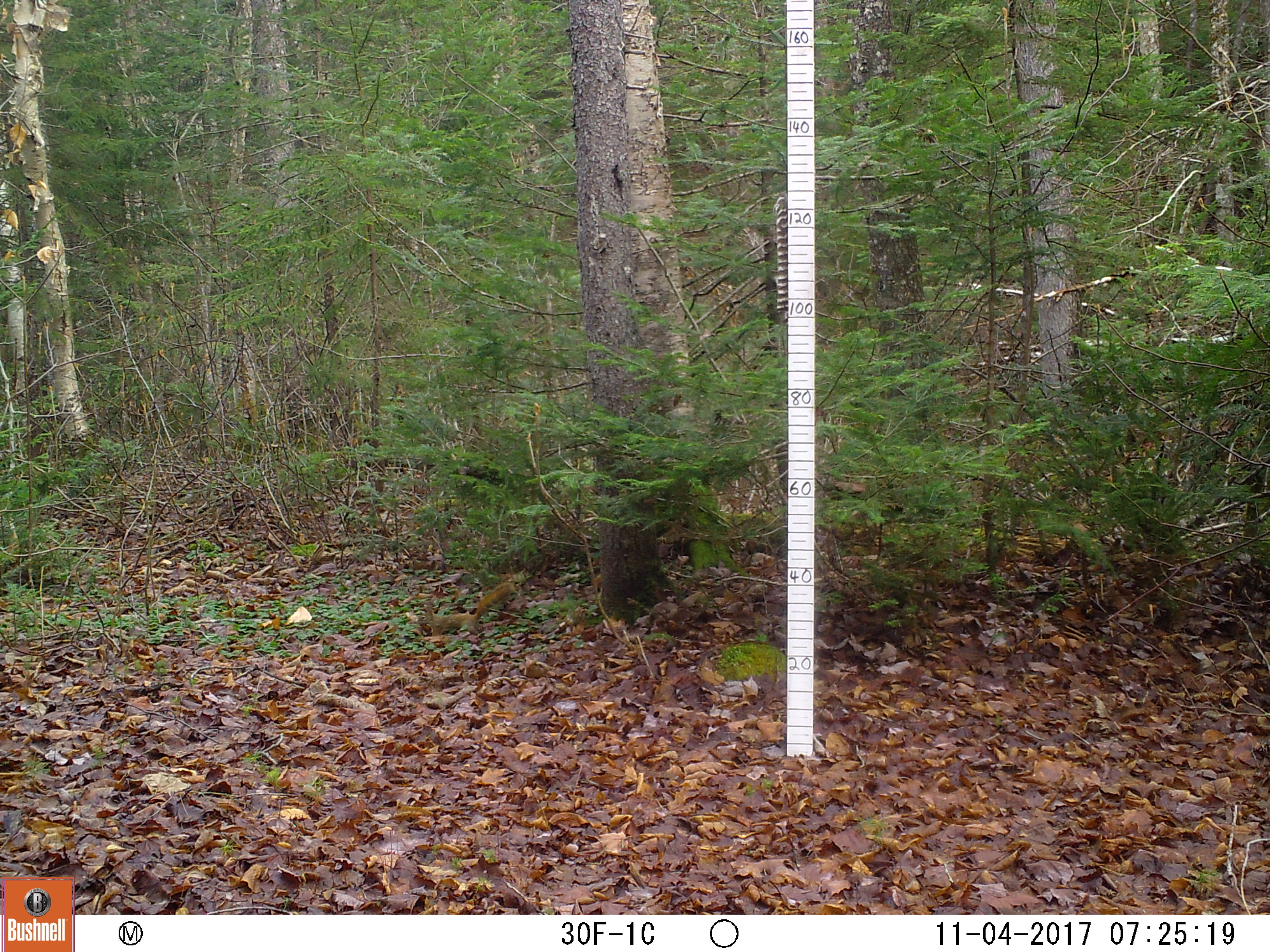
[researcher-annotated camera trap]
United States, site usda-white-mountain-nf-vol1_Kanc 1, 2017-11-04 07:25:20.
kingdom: Animalia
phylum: Chordata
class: Mammalia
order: Rodentia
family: Sciuridae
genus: Tamiasciurus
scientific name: Tamiasciurus hudsonicus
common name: red squirrel